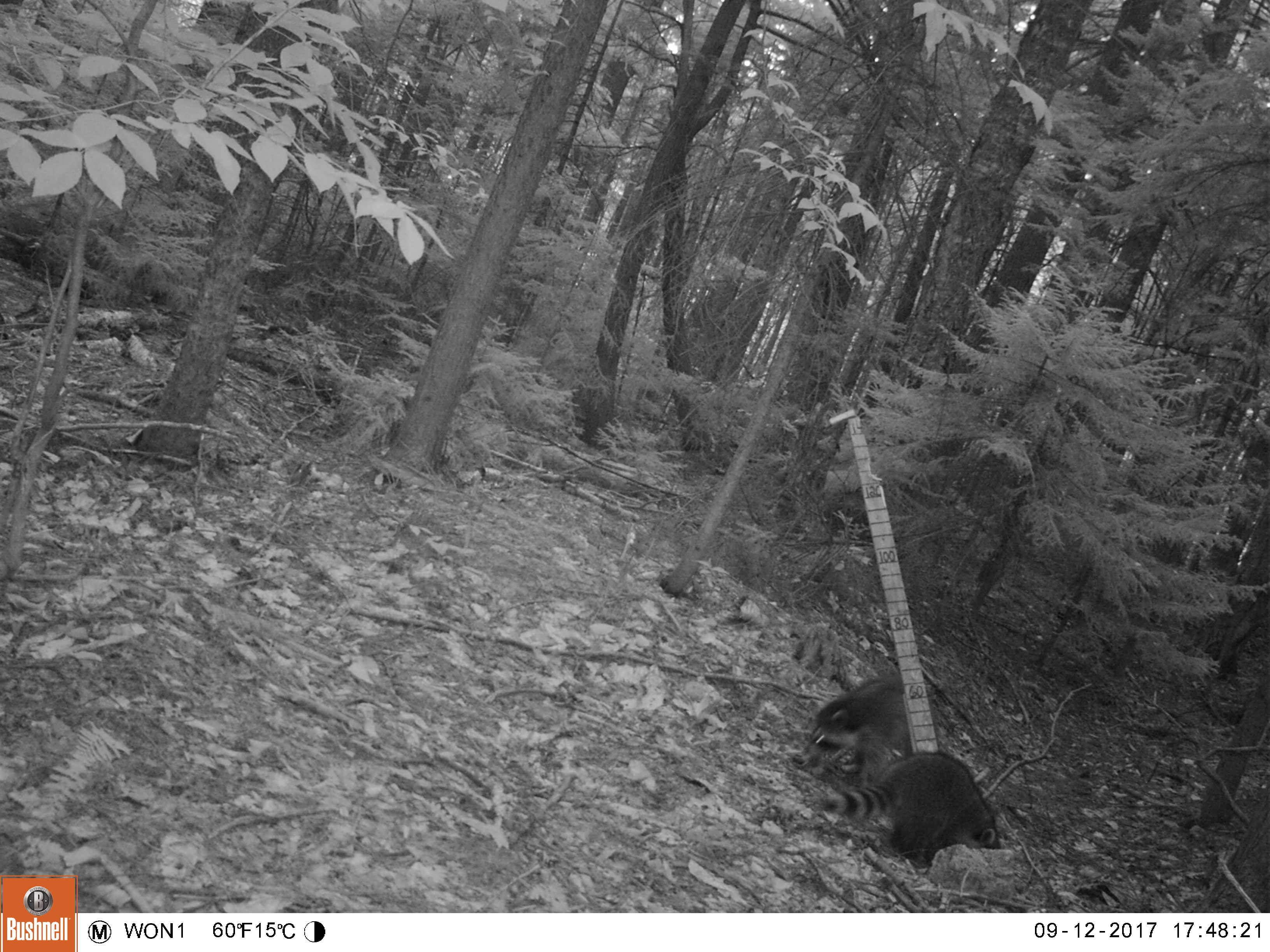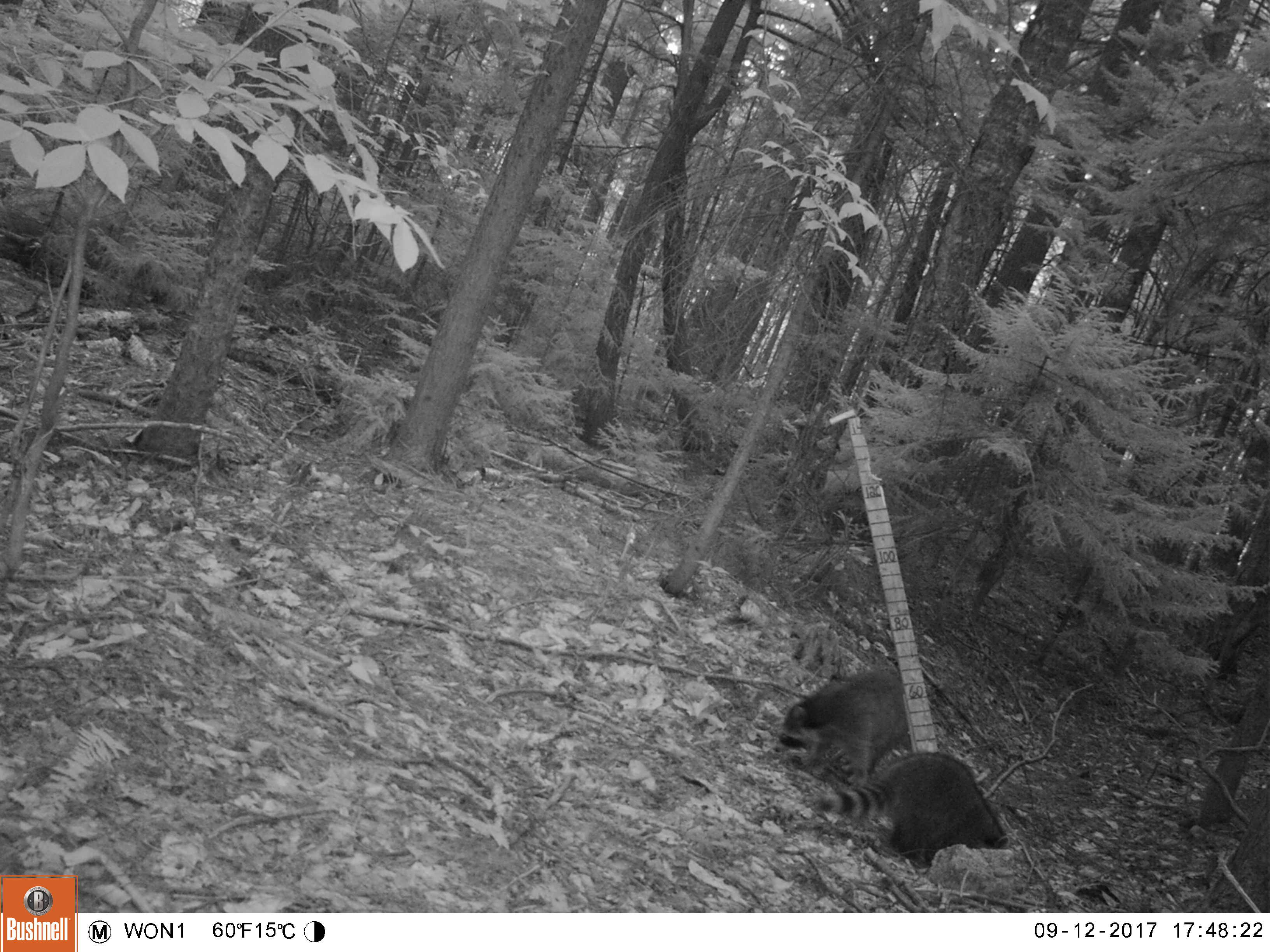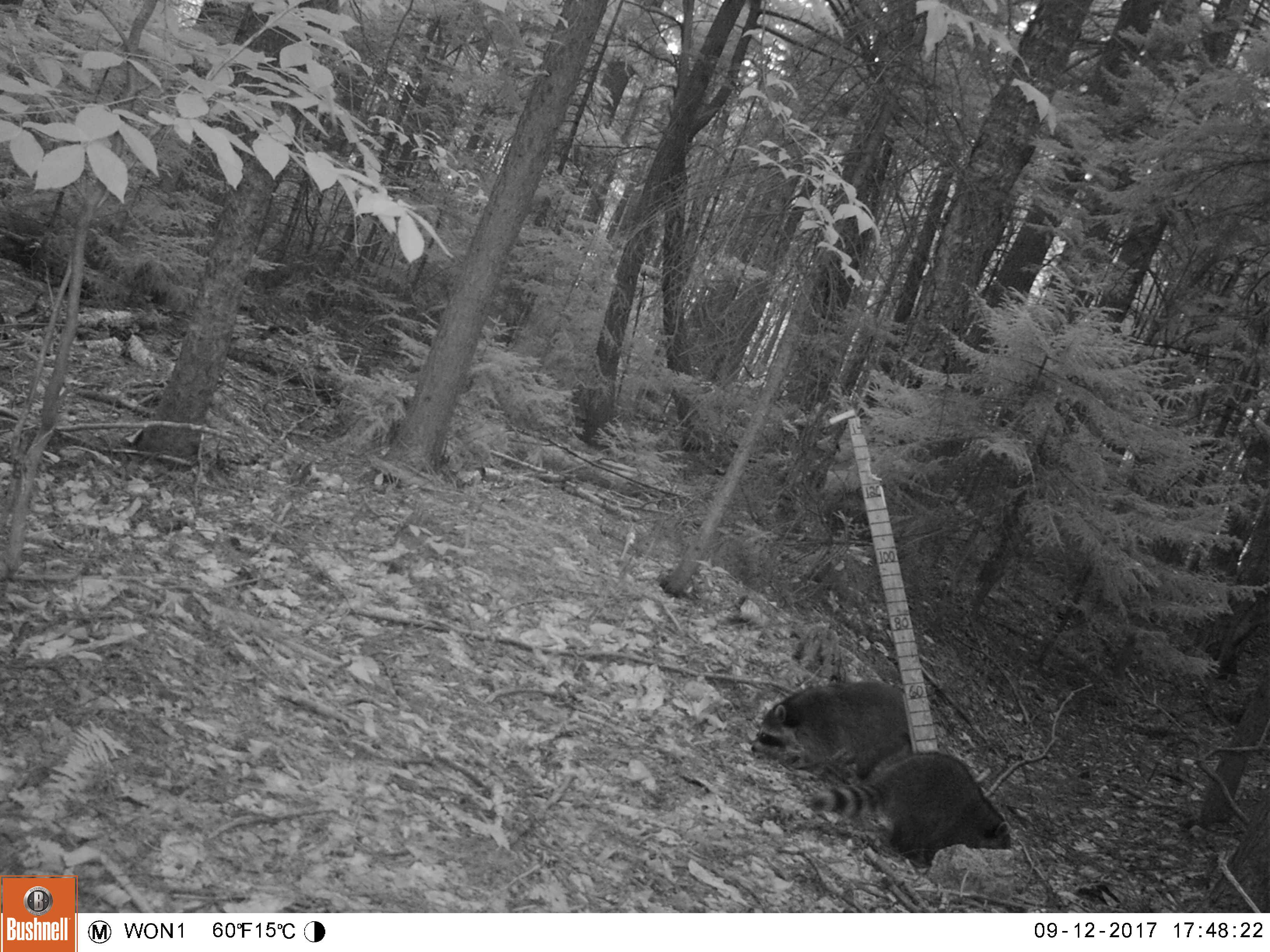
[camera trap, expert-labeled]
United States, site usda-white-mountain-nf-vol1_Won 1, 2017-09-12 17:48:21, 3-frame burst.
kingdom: Animalia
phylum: Chordata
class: Mammalia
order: Carnivora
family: Procyonidae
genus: Procyon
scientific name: Procyon lotor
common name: raccoon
Raccoon (Procyon lotor).